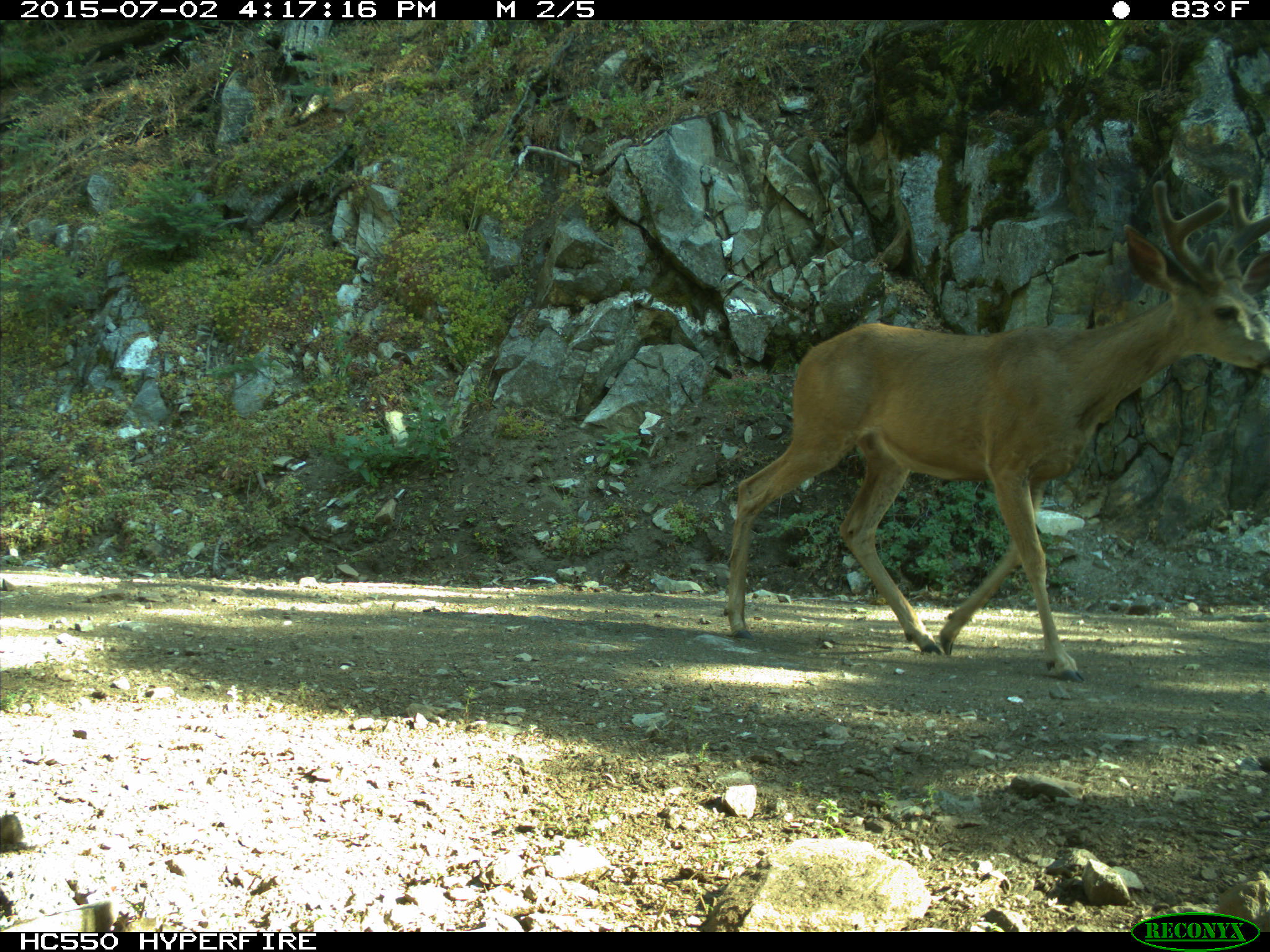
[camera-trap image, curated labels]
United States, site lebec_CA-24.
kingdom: Animalia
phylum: Chordata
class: Mammalia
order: Artiodactyla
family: Cervidae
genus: Odocoileus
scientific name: Odocoileus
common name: deer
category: unidentified deer